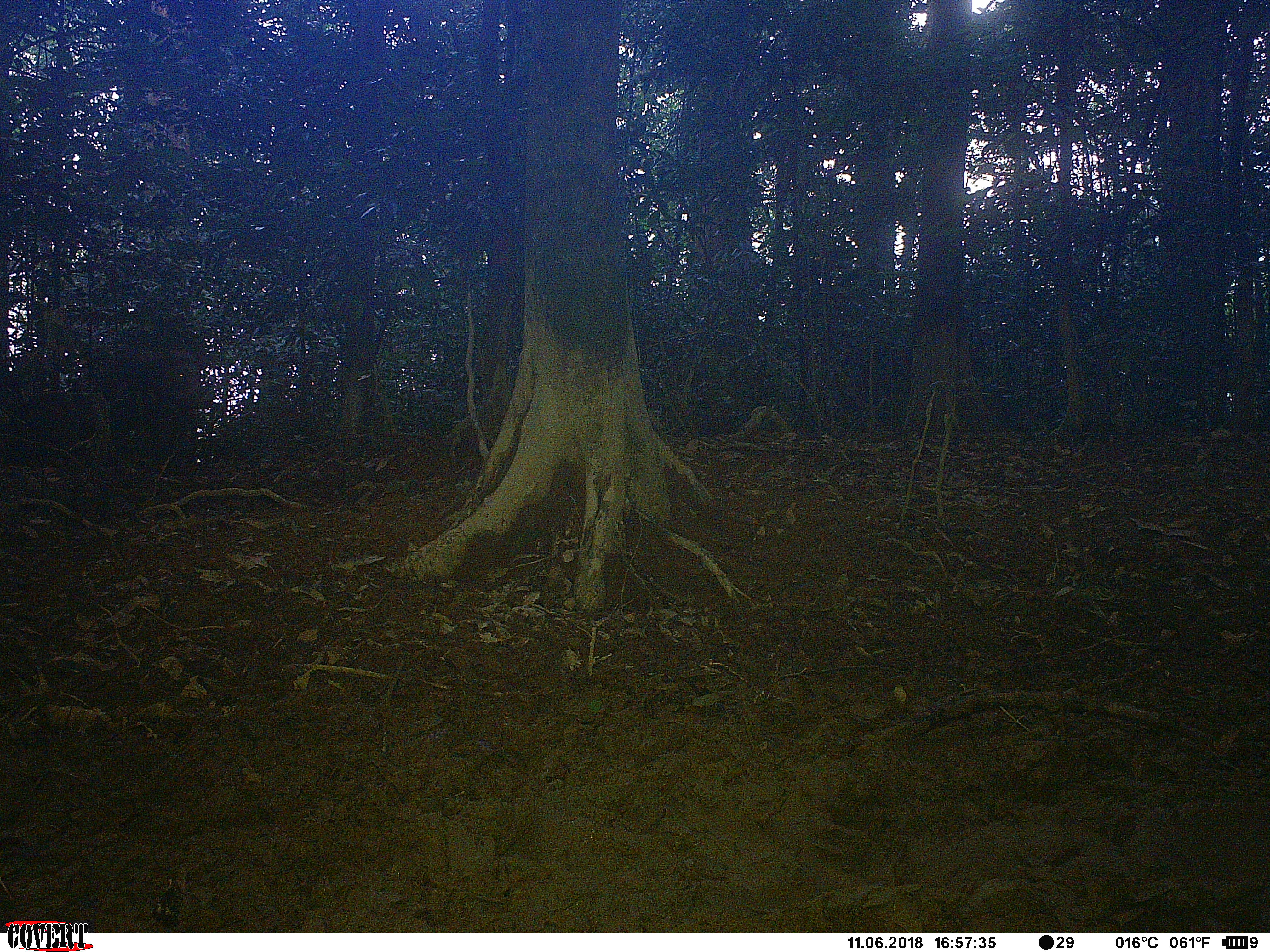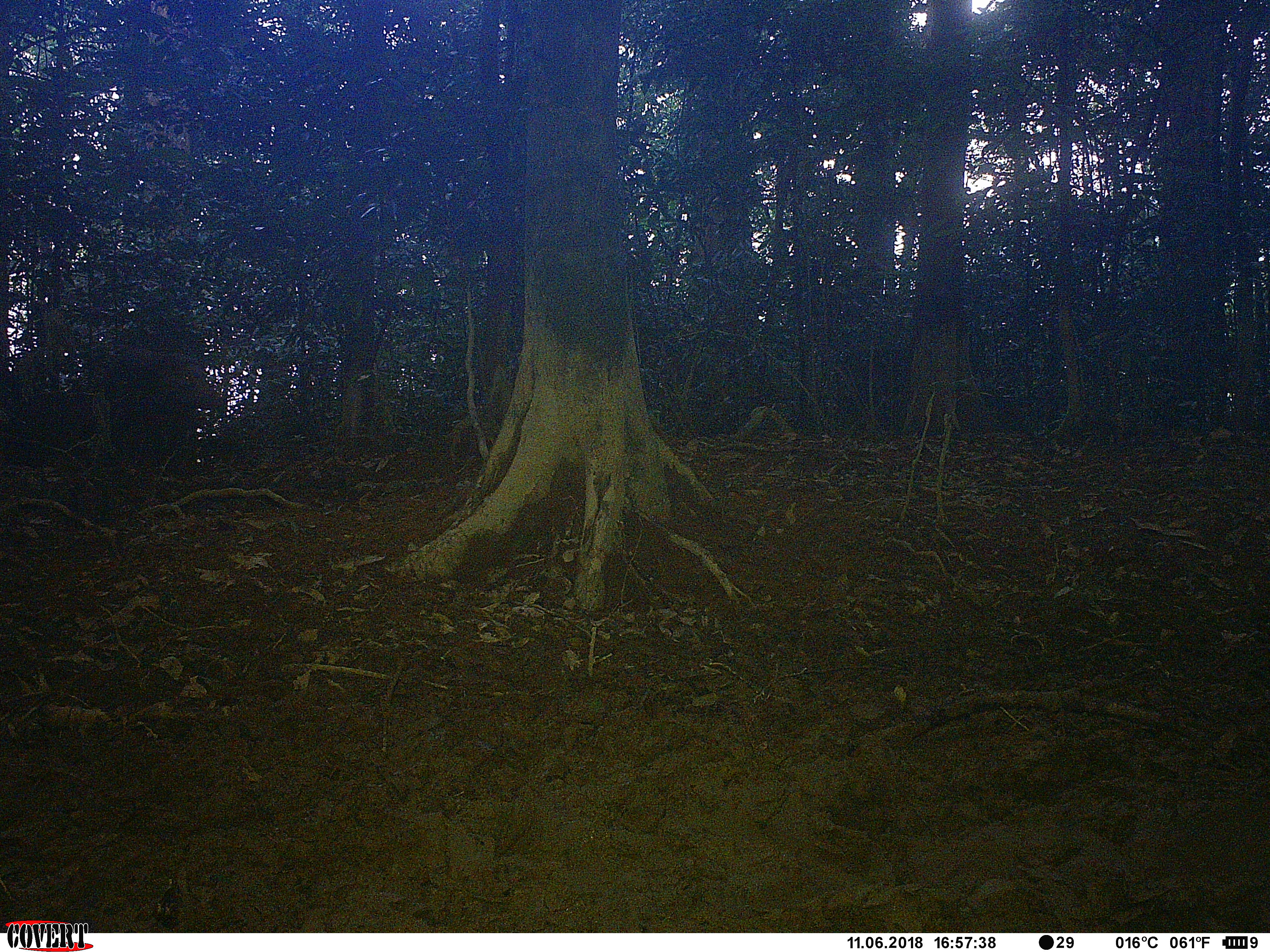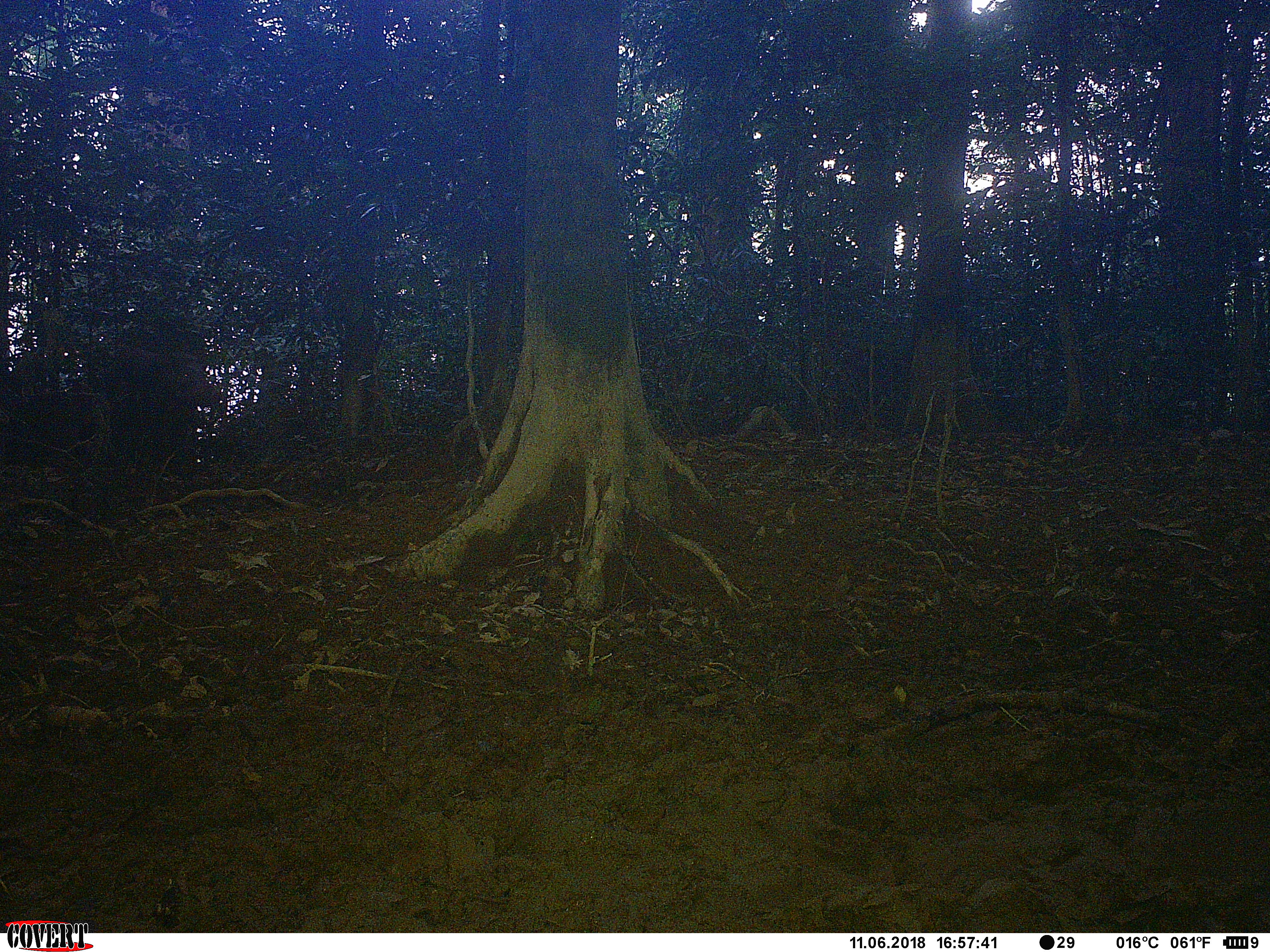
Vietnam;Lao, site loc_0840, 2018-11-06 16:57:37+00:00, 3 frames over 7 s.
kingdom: Animalia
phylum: Chordata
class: Mammalia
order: Artiodactyla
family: Suidae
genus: Sus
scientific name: Sus scrofa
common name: eurasian wild pig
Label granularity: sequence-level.